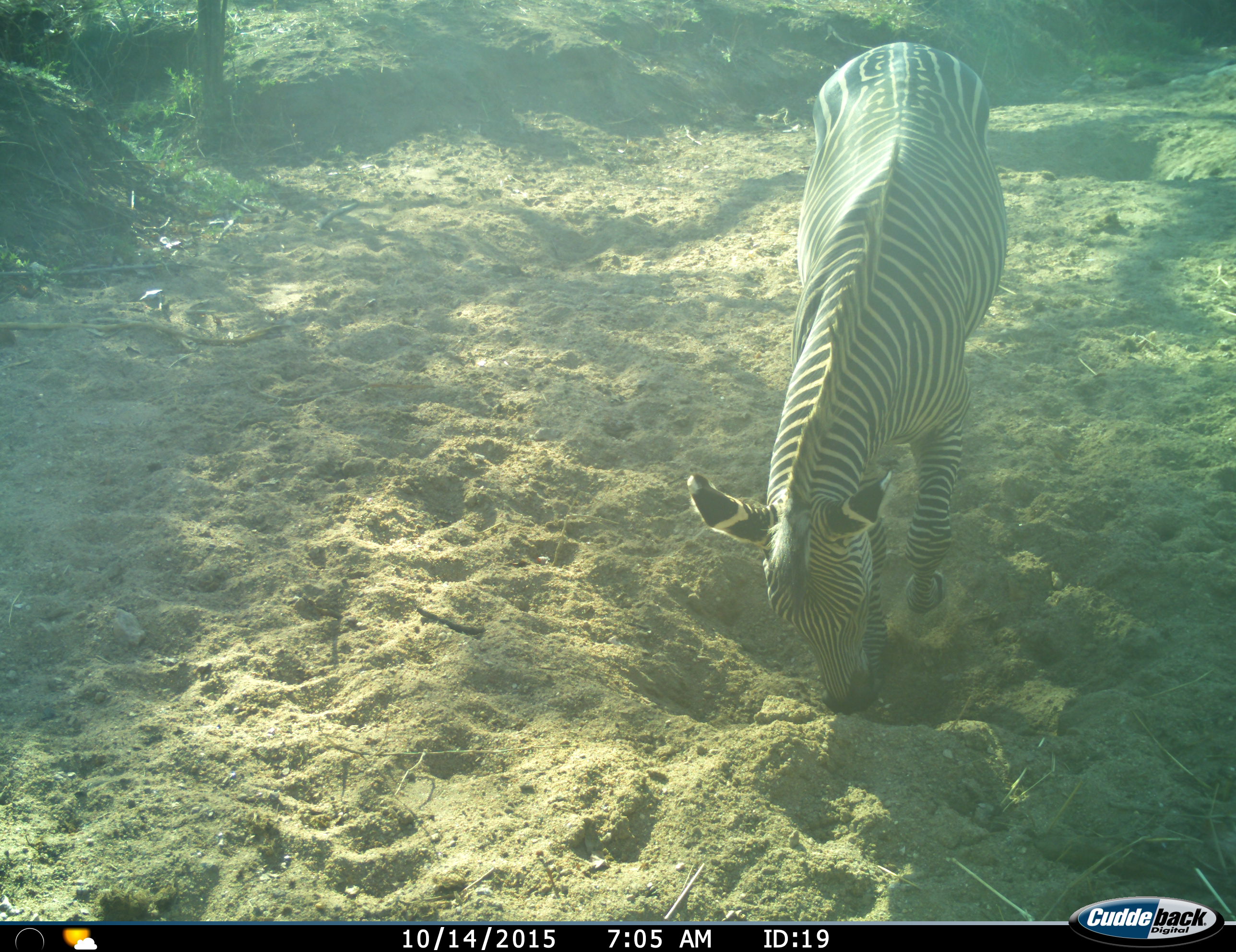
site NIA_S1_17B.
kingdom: Animalia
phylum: Chordata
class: Mammalia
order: Perissodactyla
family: Equidae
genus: Equus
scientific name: Equus quagga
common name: plains zebra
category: zebraplains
Zebraplains (plains zebra) (Equus quagga), count 1. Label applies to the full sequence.